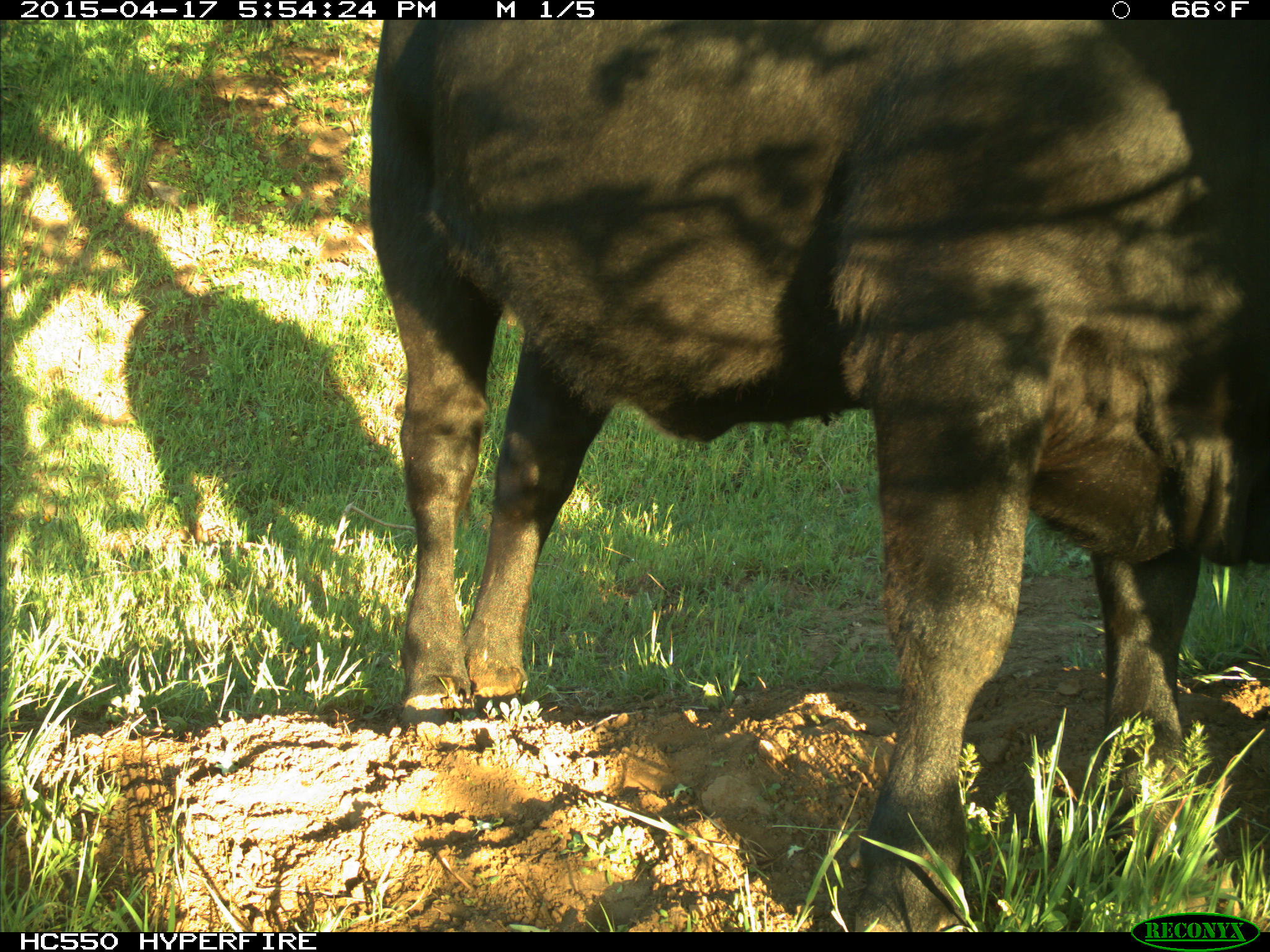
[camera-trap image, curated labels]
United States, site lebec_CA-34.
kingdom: Animalia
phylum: Chordata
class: Mammalia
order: Artiodactyla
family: Bovidae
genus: Bos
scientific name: Bos taurus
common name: domestic cow